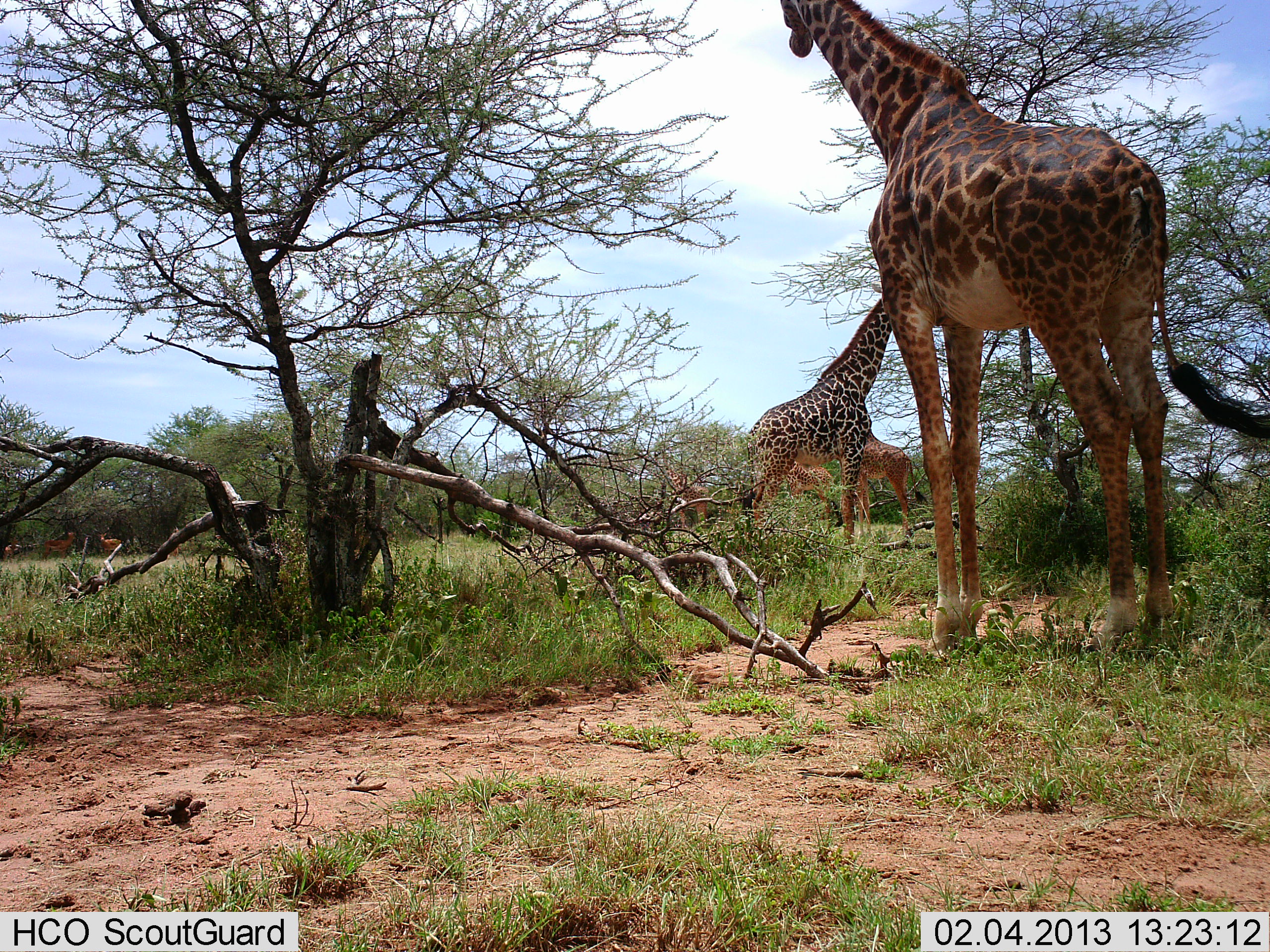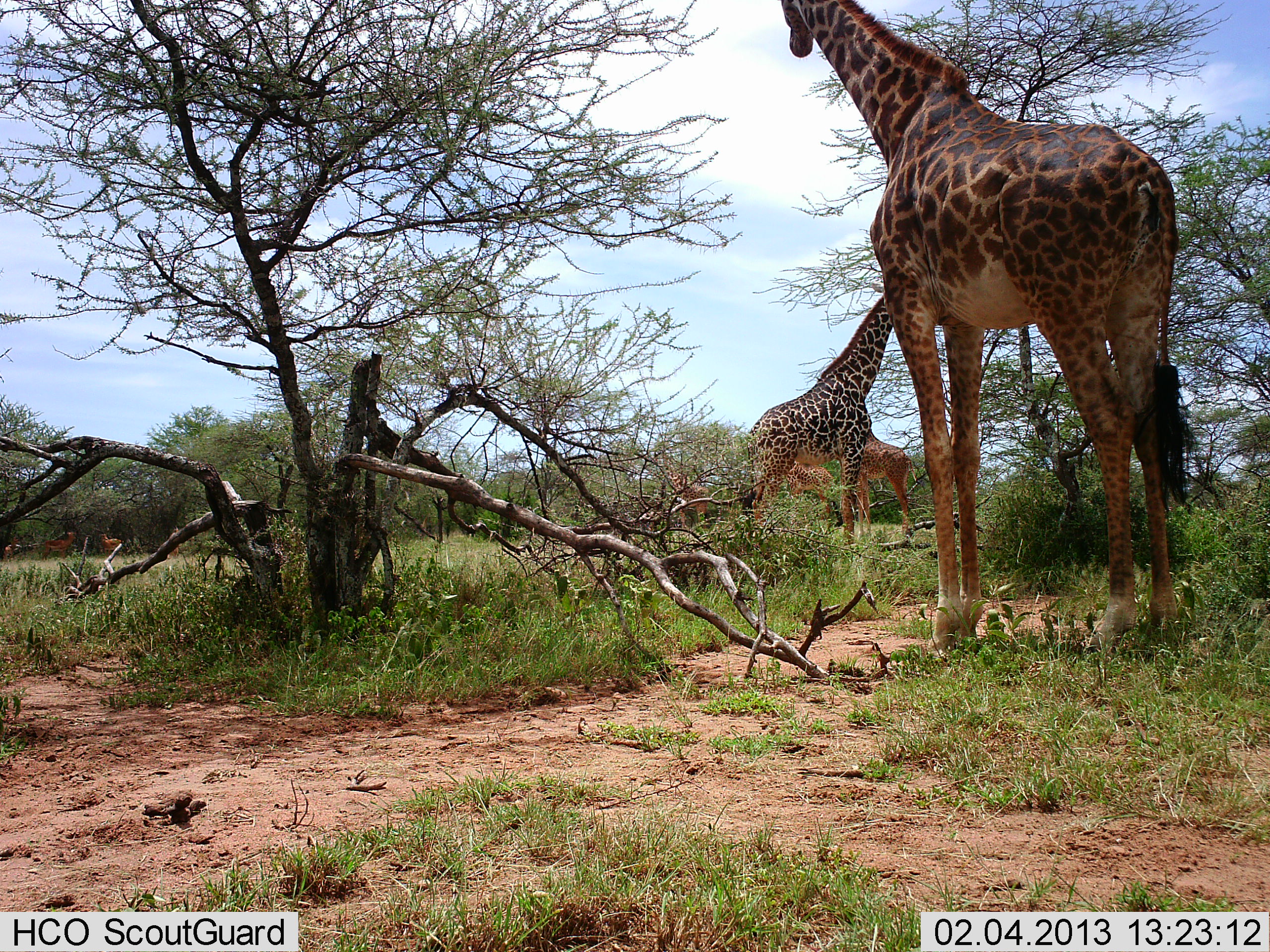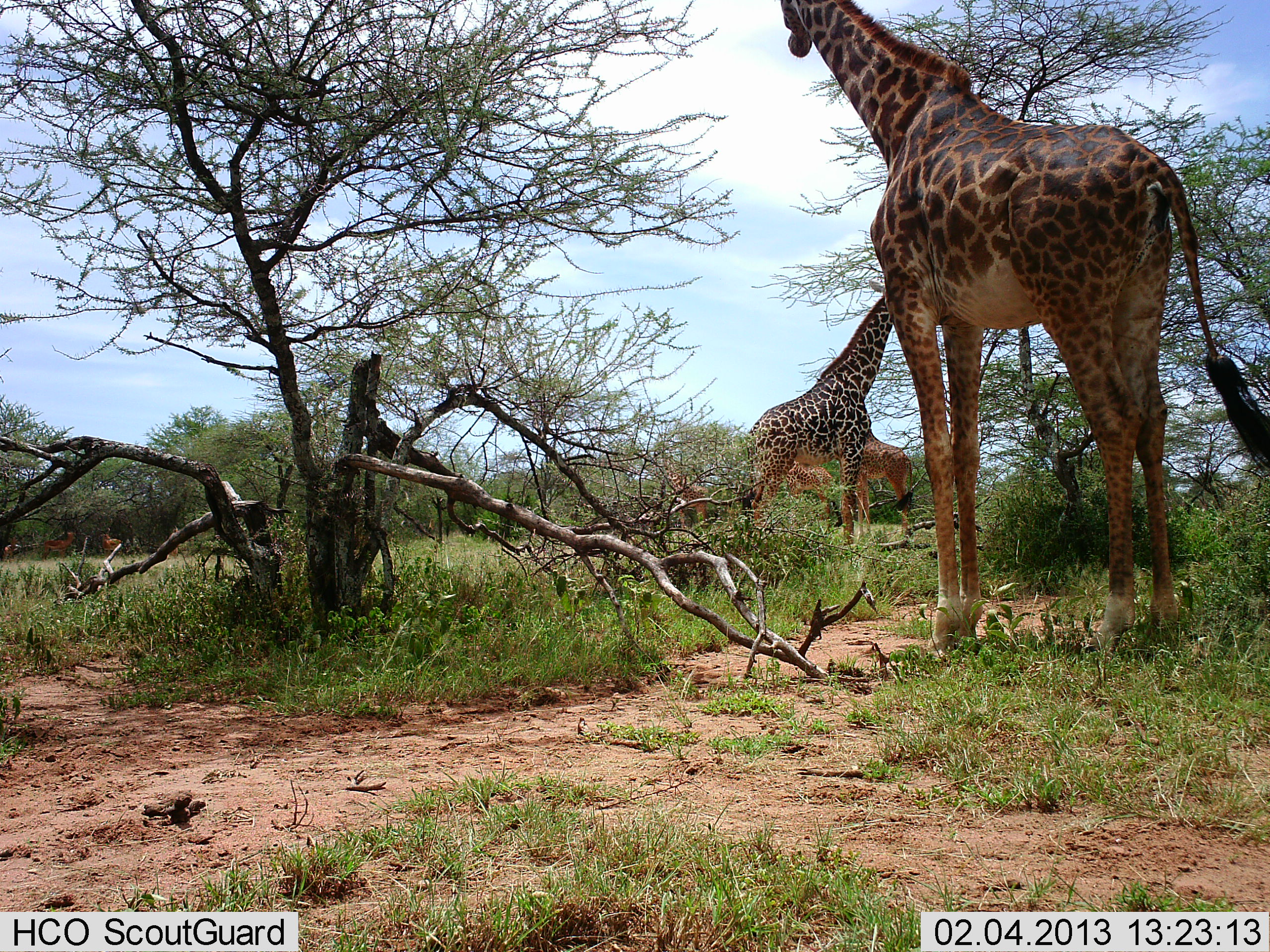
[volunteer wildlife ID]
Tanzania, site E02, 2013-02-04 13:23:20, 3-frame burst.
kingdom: Animalia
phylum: Chordata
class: Mammalia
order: Artiodactyla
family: Giraffidae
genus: Giraffa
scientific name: Giraffa camelopardalis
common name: giraffe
Giraffe (Giraffa camelopardalis), count 4. Behavior (volunteer vote fractions): standing 96%, resting 6%, moving 8%, interacting 2%. Young present (vote fraction): 15%. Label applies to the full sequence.